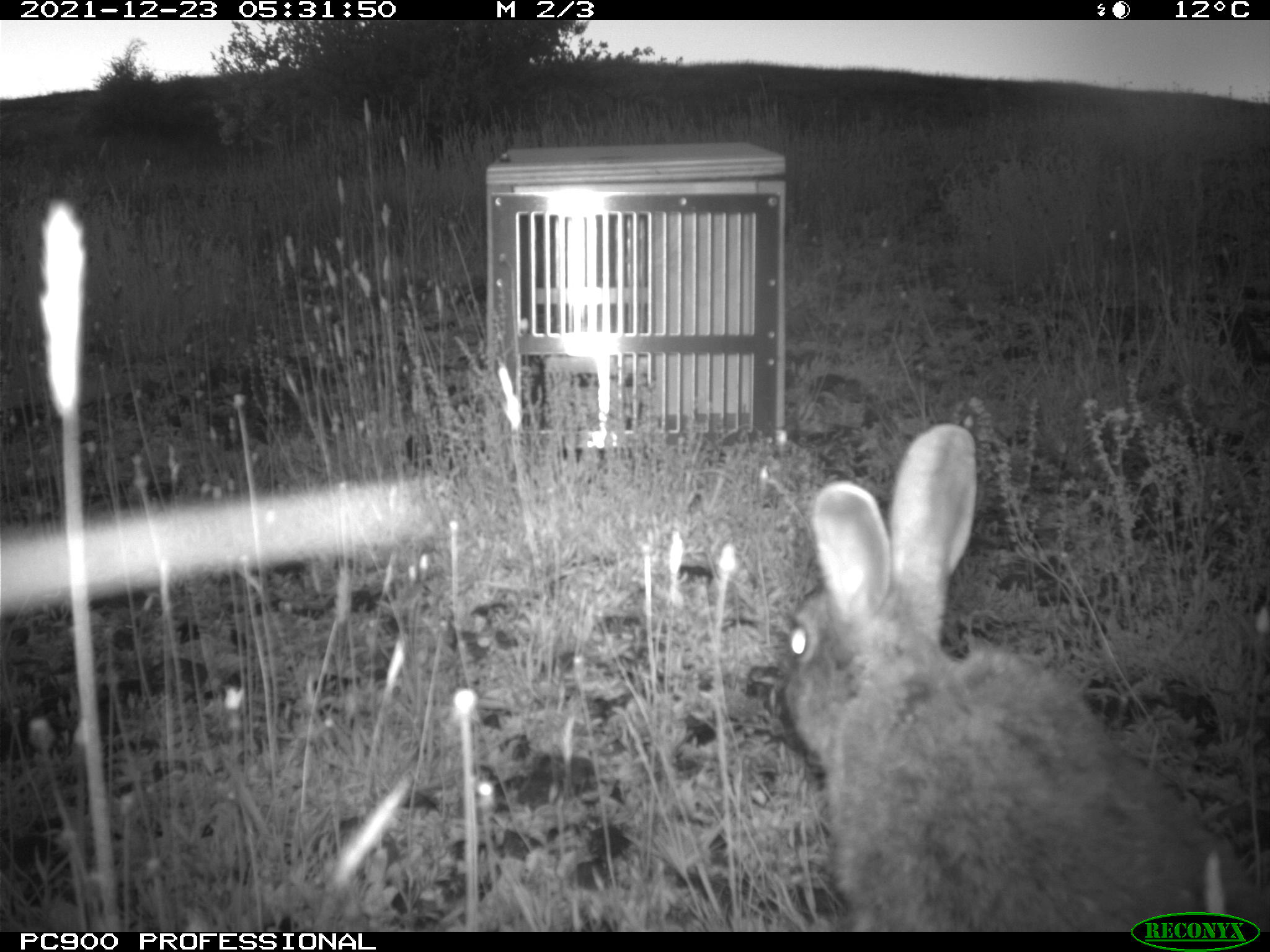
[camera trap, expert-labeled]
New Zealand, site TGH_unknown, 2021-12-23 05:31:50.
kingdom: Animalia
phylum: Chordata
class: Mammalia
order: Lagomorpha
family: Leporidae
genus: Oryctolagus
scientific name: Oryctolagus cuniculus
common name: european rabbit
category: rabbit